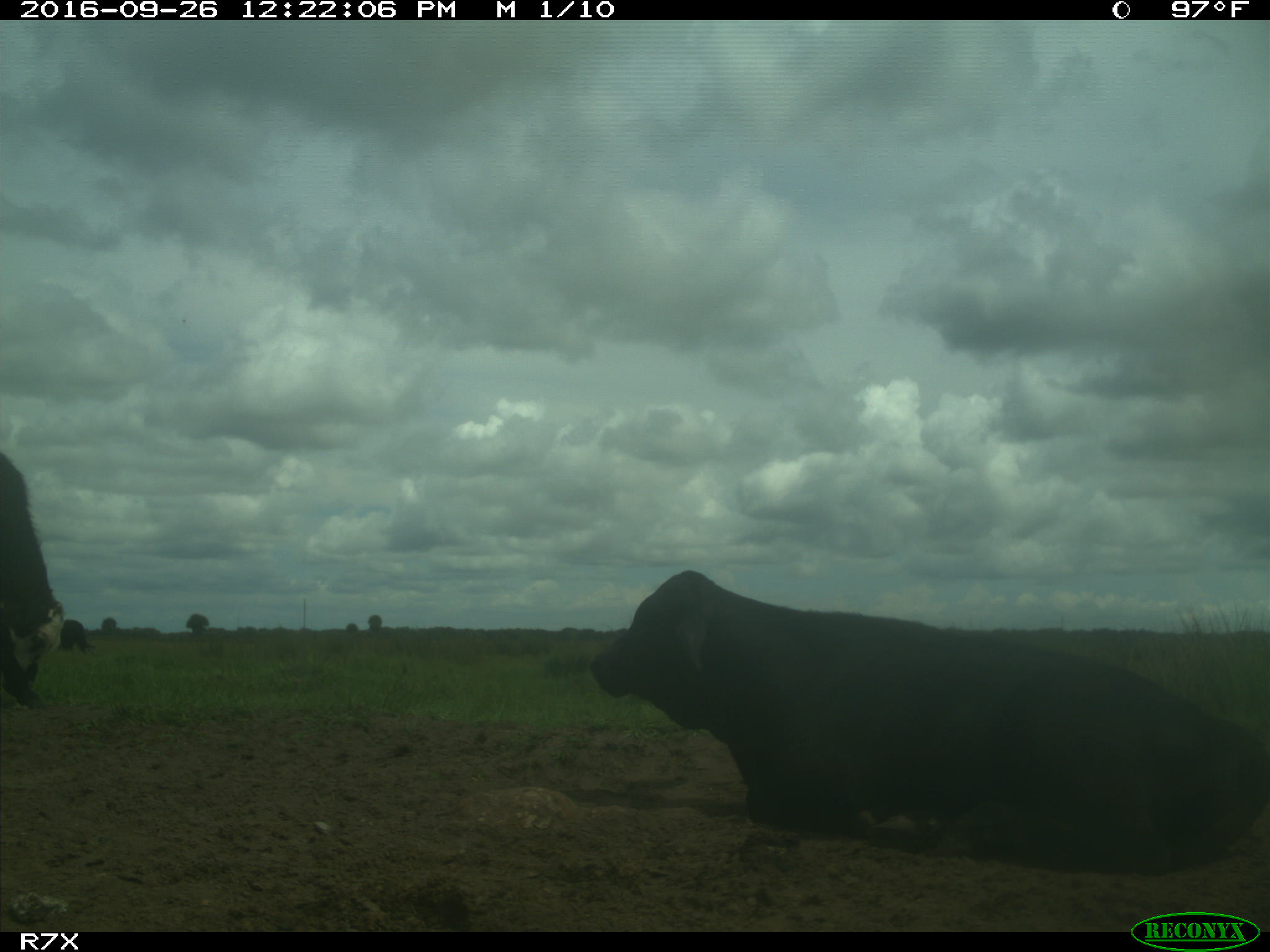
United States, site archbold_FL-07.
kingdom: Animalia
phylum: Chordata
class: Mammalia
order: Artiodactyla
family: Bovidae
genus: Bos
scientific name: Bos taurus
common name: domestic cow